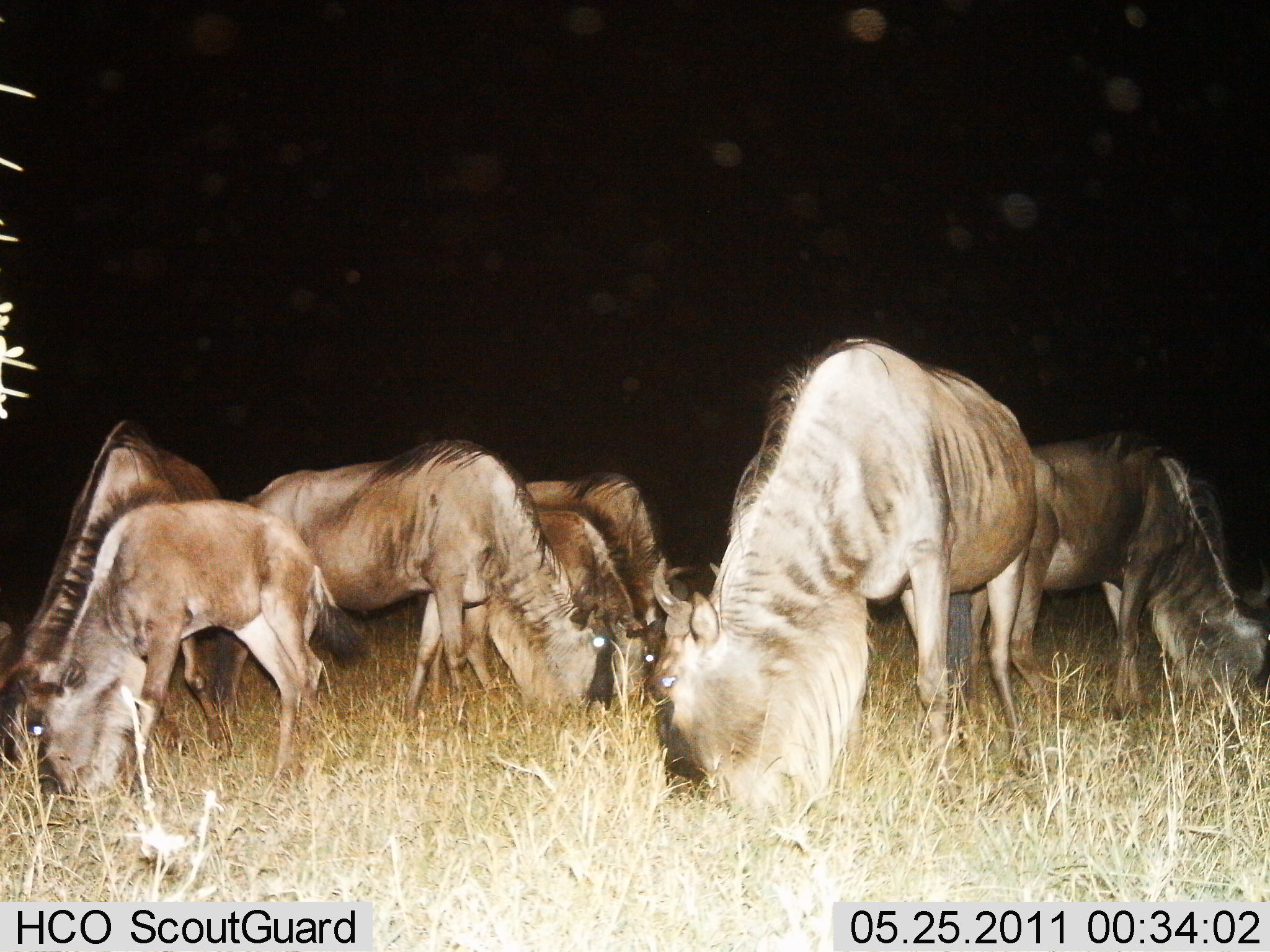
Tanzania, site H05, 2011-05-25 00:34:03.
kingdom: Animalia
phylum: Chordata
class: Mammalia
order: Artiodactyla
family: Bovidae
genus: Connochaetes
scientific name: Connochaetes taurinus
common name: blue wildebeest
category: wildebeest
Wildebeest (blue wildebeest) (Connochaetes taurinus), count 7. Behavior (volunteer vote fractions): standing 31%, resting 0%, moving 0%, interacting 0%. Young present (vote fraction): 38%. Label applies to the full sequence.